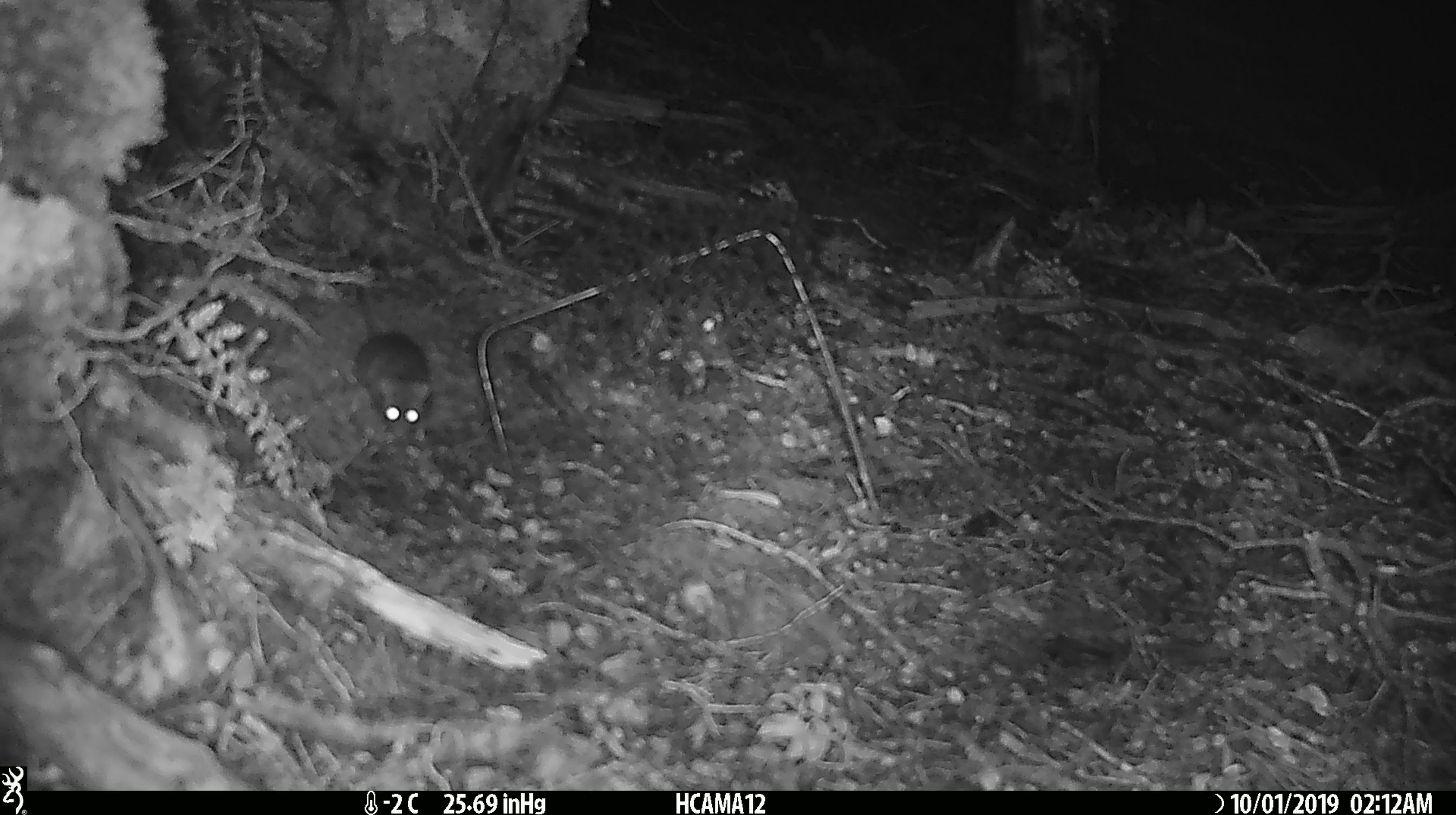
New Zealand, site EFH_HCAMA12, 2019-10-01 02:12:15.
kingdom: Animalia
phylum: Chordata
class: Mammalia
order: Rodentia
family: Muridae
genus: Mus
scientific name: Mus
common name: mouse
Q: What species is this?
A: Mouse (Mus).